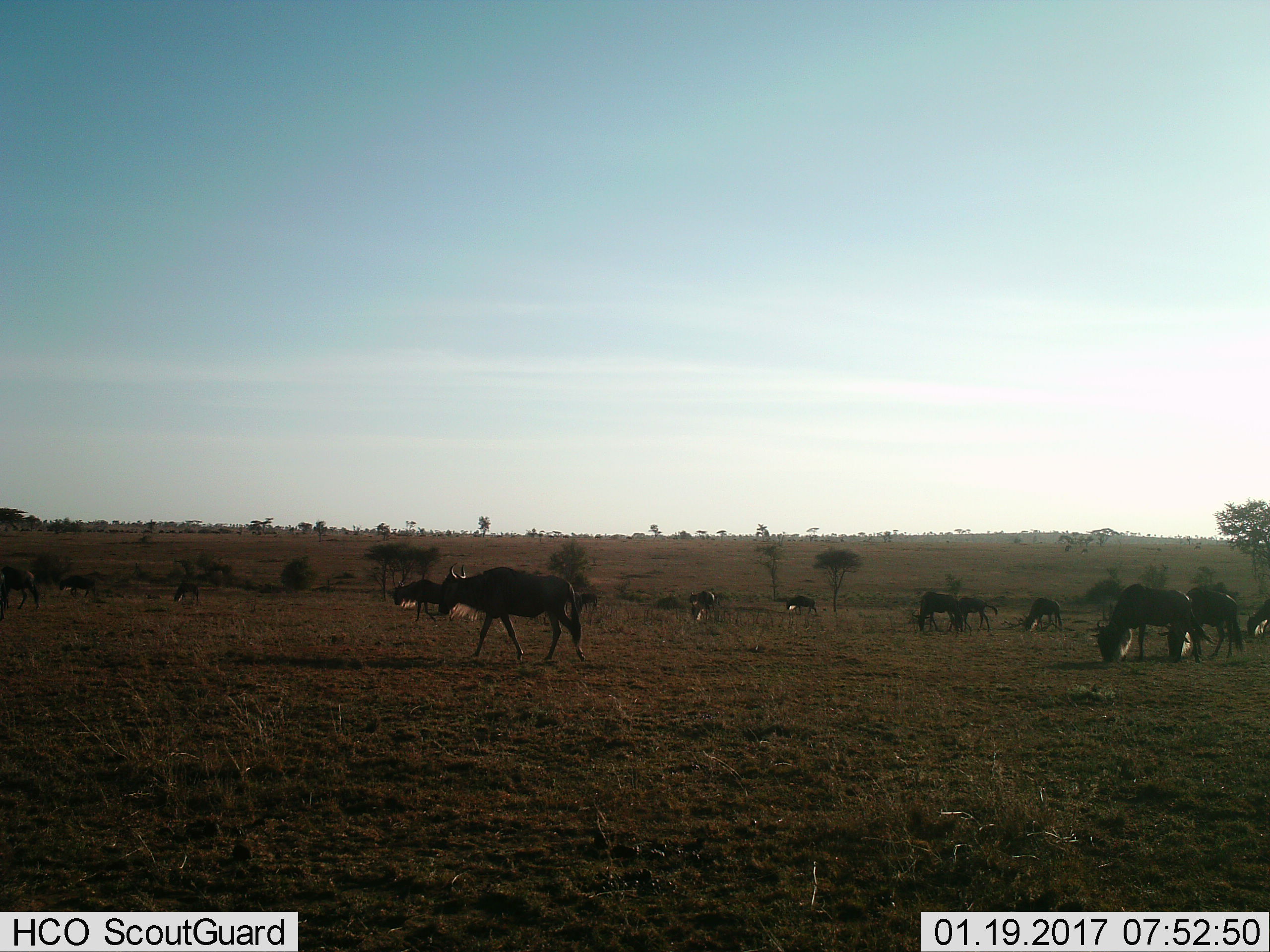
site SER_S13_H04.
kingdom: Animalia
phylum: Chordata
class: Mammalia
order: Artiodactyla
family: Bovidae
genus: Connochaetes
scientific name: Connochaetes taurinus taurinus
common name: blue wildebeest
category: wildebeestblue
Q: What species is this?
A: Wildebeestblue (blue wildebeest) (Connochaetes taurinus taurinus).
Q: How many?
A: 11-50.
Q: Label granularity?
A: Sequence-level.